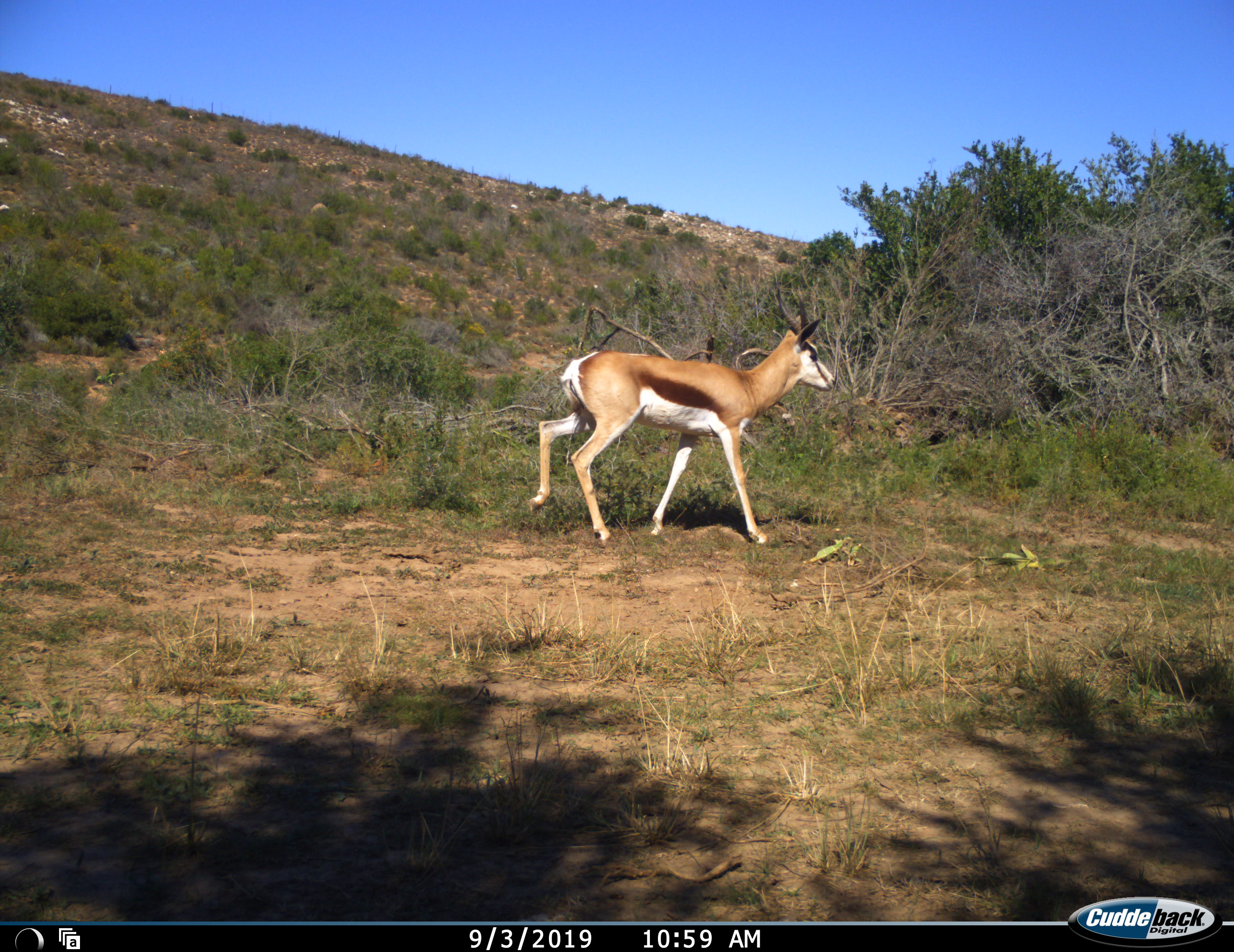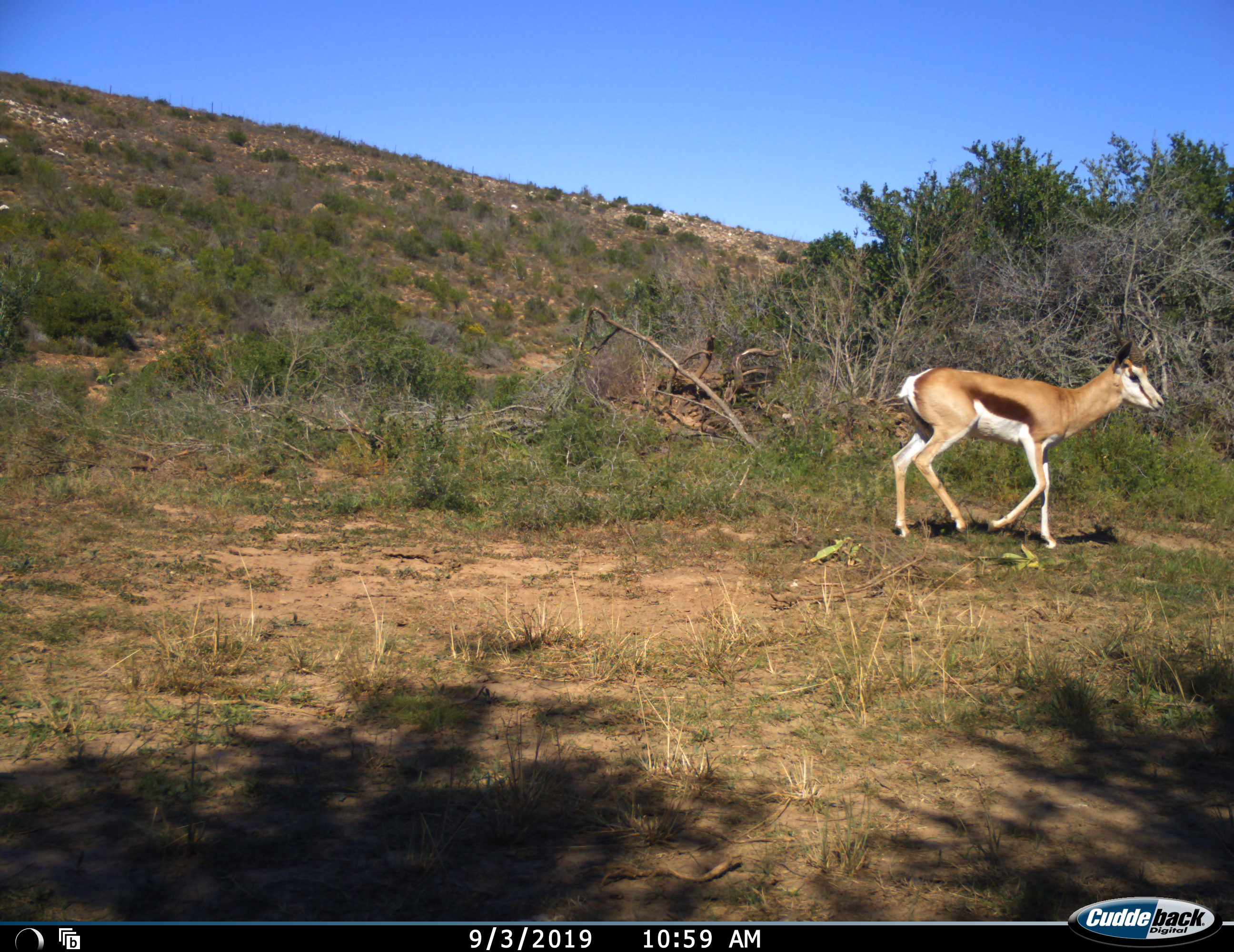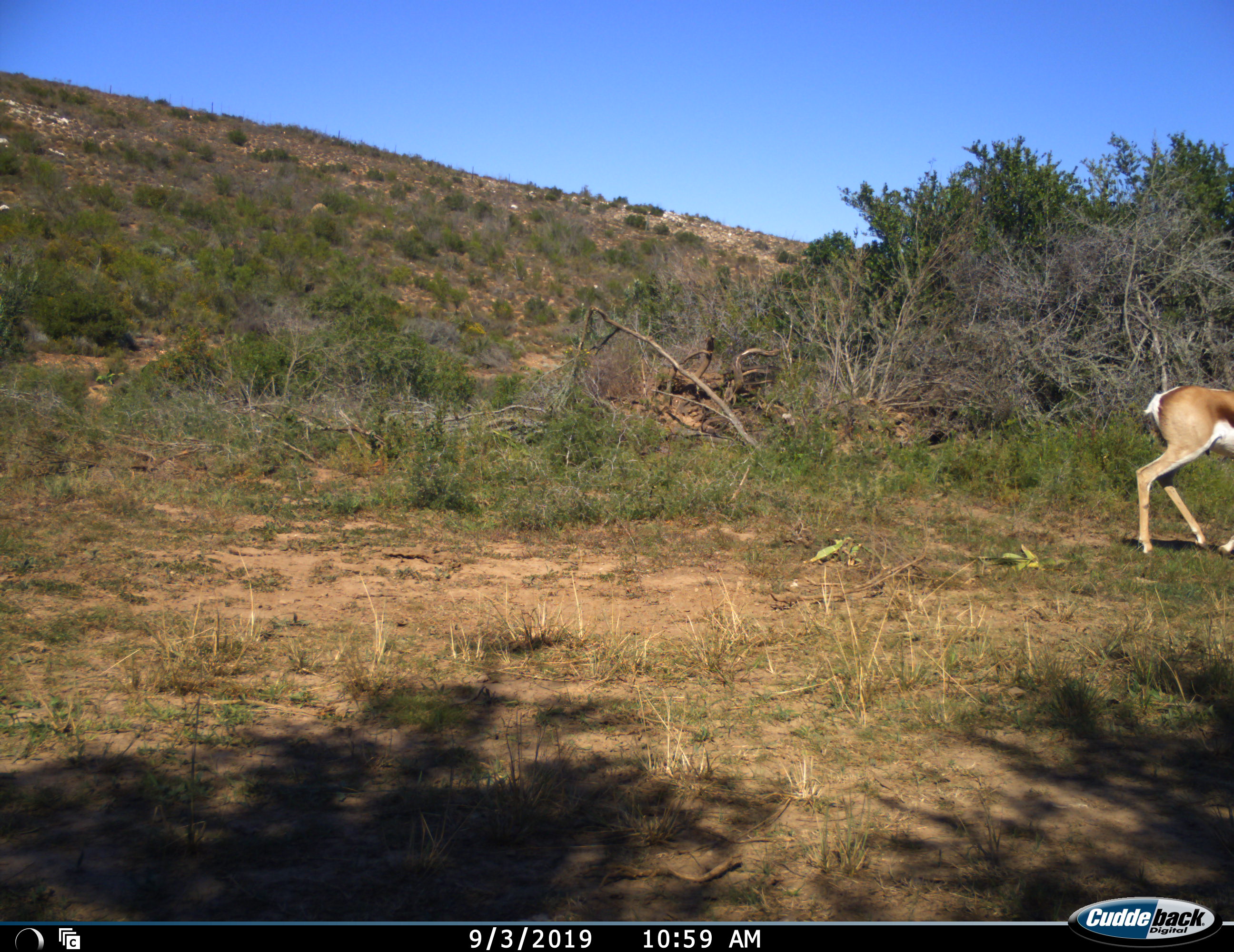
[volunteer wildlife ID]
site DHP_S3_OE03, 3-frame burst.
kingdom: Animalia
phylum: Chordata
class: Mammalia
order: Artiodactyla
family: Bovidae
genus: Antidorcas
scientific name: Antidorcas marsupialis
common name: springbok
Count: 1.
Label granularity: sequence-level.